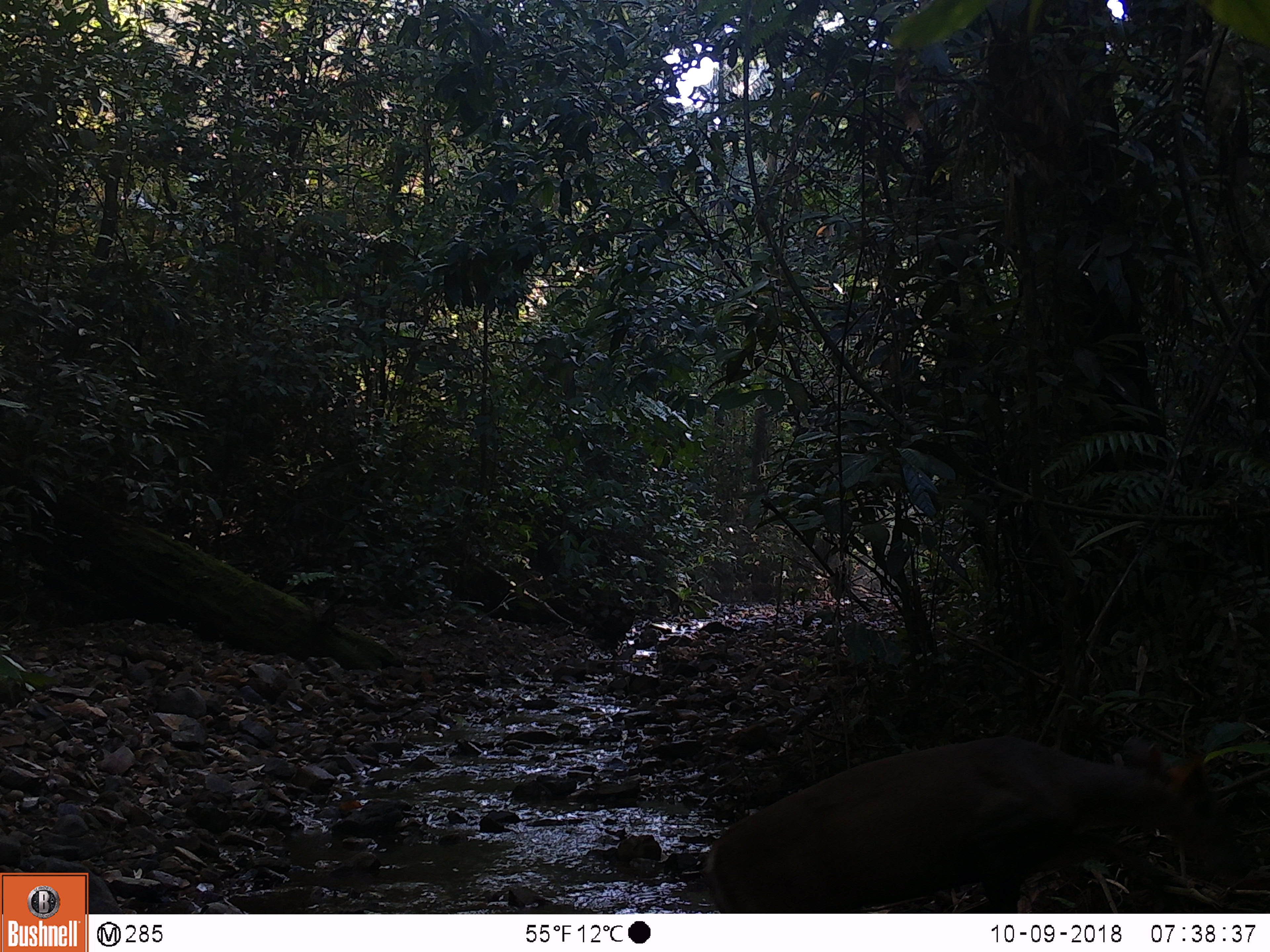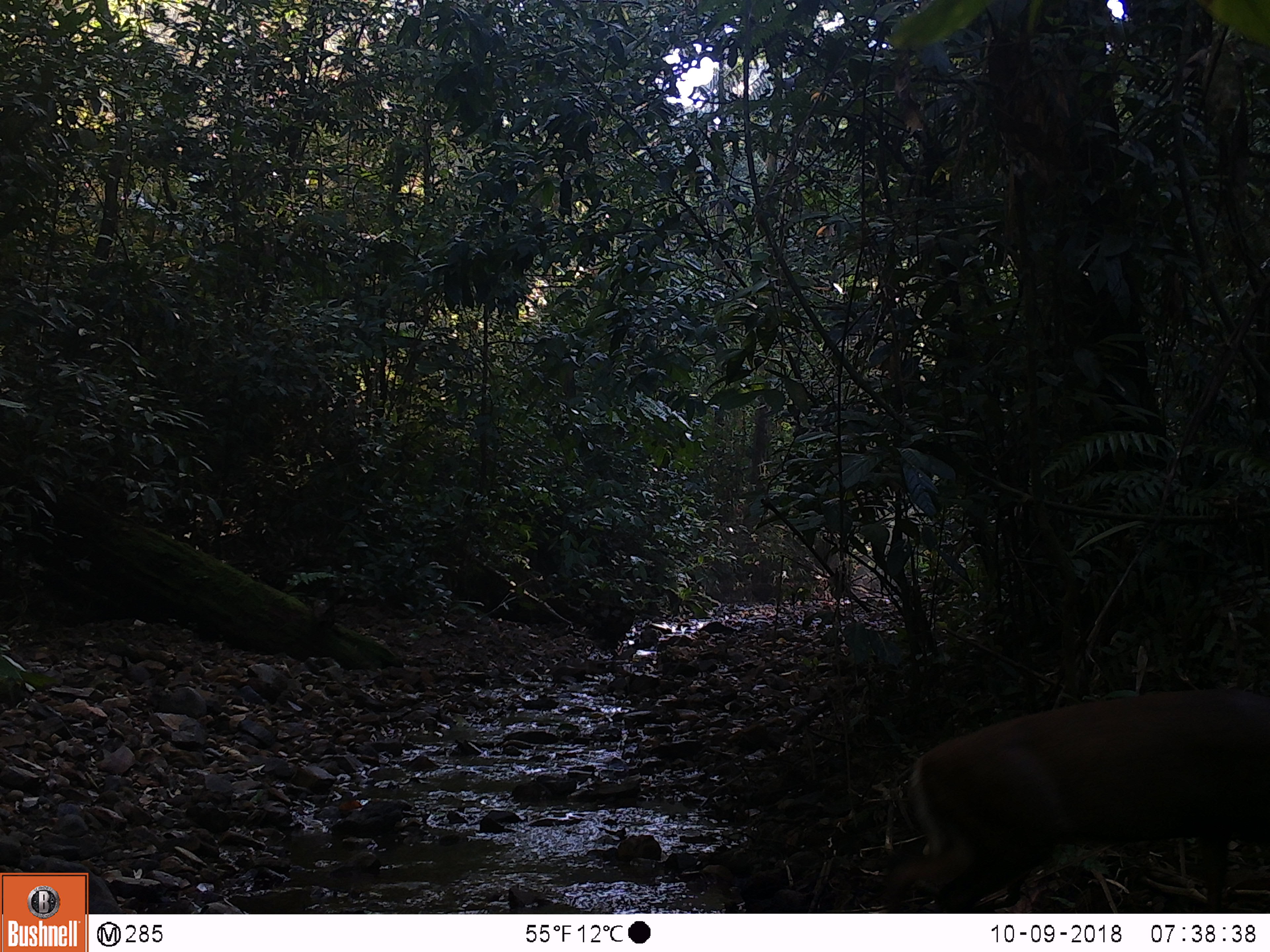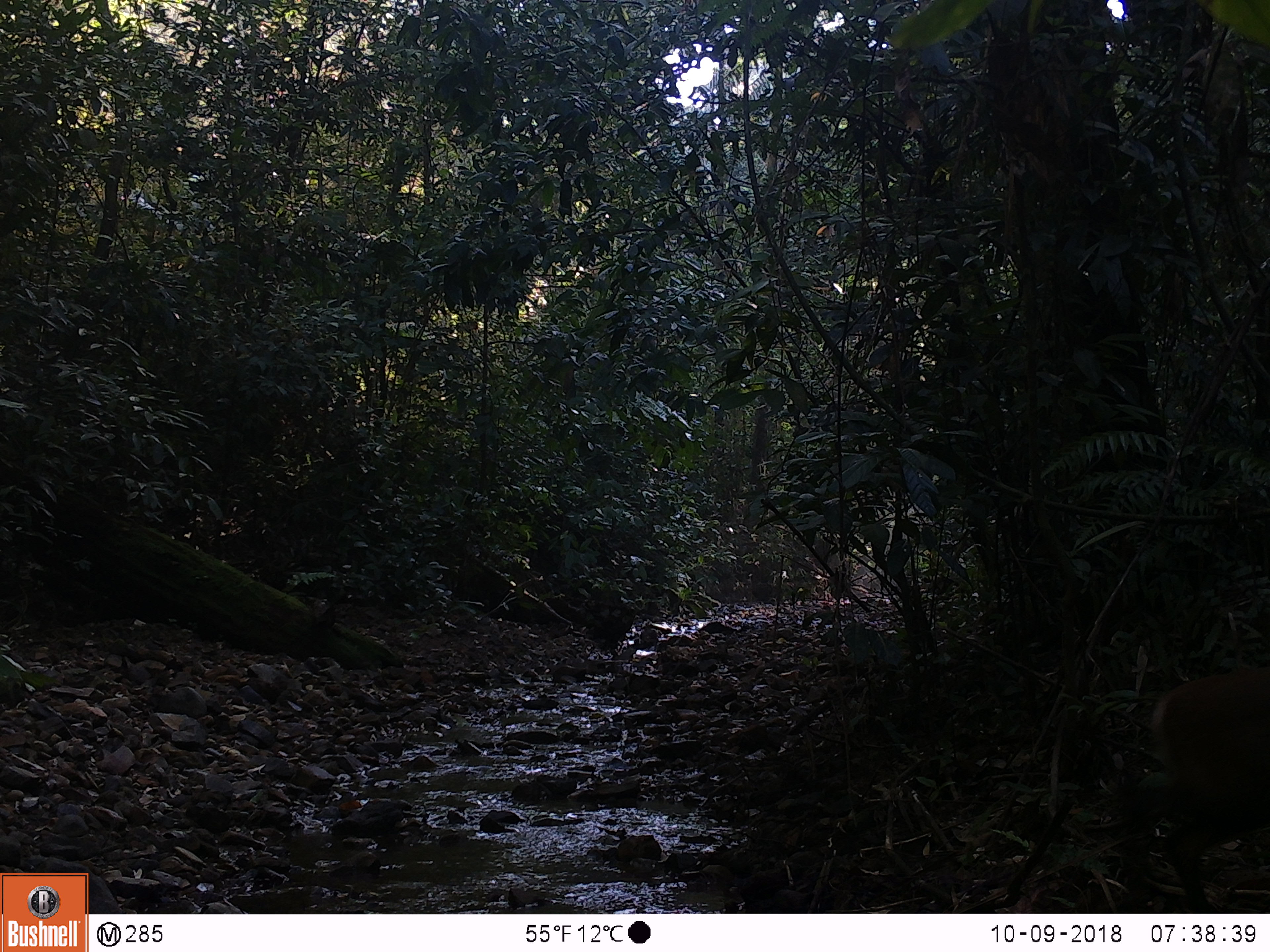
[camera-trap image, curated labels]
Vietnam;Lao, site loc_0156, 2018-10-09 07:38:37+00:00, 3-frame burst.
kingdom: Animalia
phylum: Chordata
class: Mammalia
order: Artiodactyla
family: Cervidae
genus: Muntiacus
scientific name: Muntiacus rooseveltorum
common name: roosevelt's muntjac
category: roosevelts muntjac group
Roosevelts muntjac group (roosevelt's muntjac) (Muntiacus rooseveltorum). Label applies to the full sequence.